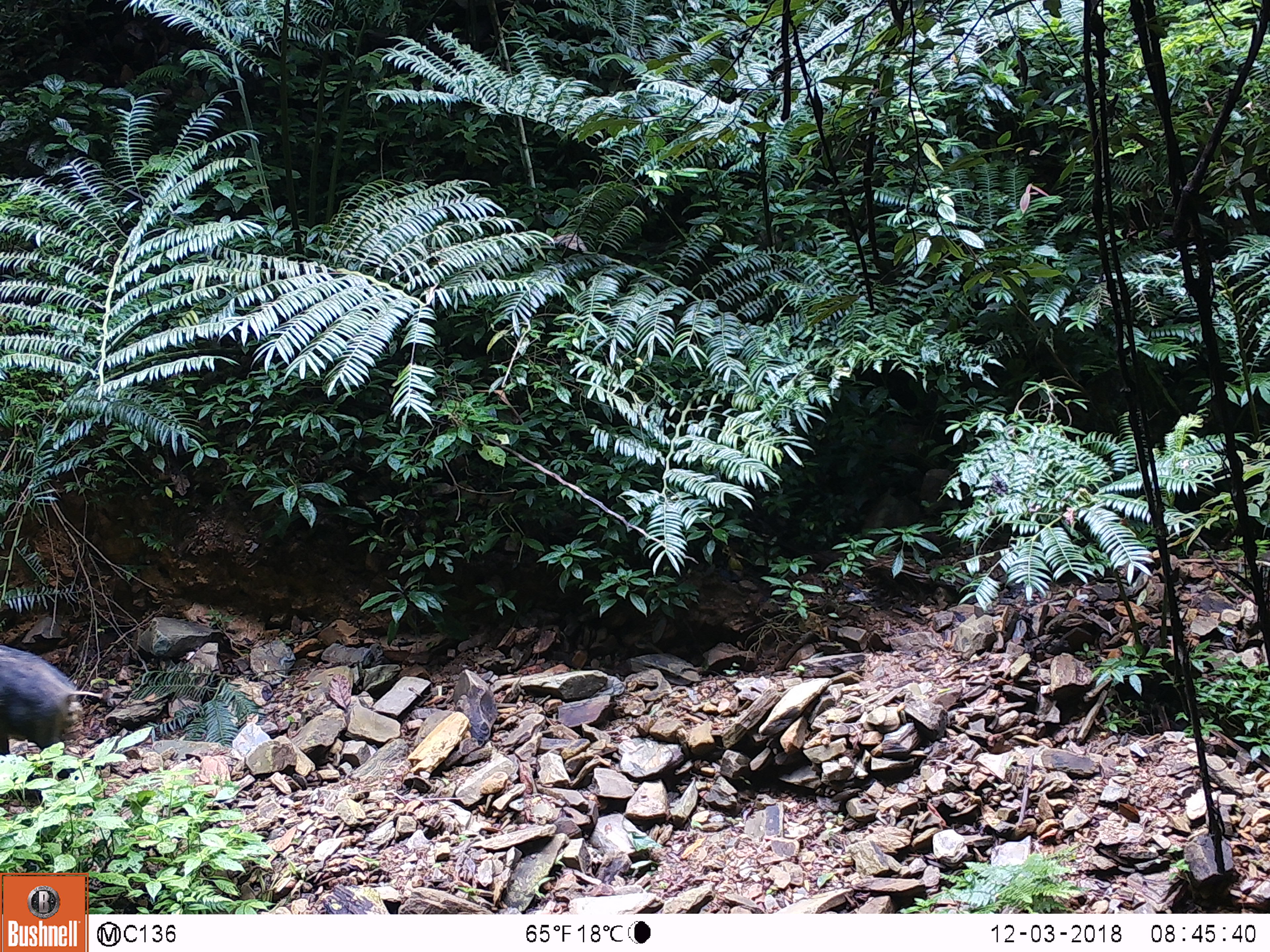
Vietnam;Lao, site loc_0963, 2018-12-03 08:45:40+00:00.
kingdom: Animalia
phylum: Chordata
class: Mammalia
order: Artiodactyla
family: Suidae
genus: Sus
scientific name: Sus scrofa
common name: eurasian wild pig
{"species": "eurasian wild pig (Sus scrofa)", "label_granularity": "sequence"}